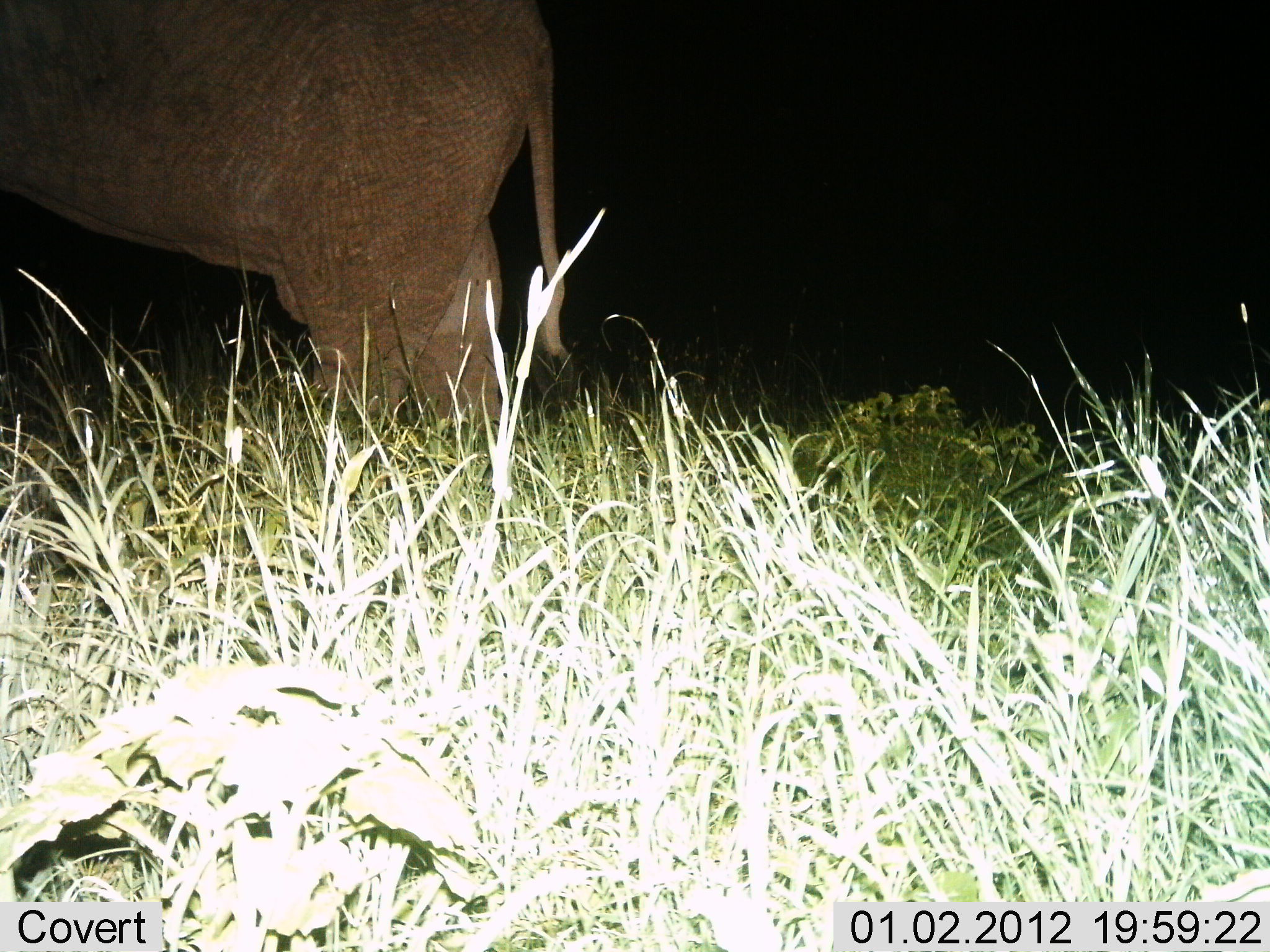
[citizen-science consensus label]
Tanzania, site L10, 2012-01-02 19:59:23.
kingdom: Animalia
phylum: Chordata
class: Mammalia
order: Proboscidea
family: Elephantidae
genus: Loxodonta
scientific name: Loxodonta africana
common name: african bush elephant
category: elephant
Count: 1.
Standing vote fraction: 85%.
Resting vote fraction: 0%.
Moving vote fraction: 15%.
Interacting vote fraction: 0%.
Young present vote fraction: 0%.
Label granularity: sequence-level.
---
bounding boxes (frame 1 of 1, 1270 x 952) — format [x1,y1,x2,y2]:
animal: [0,0,576,461]